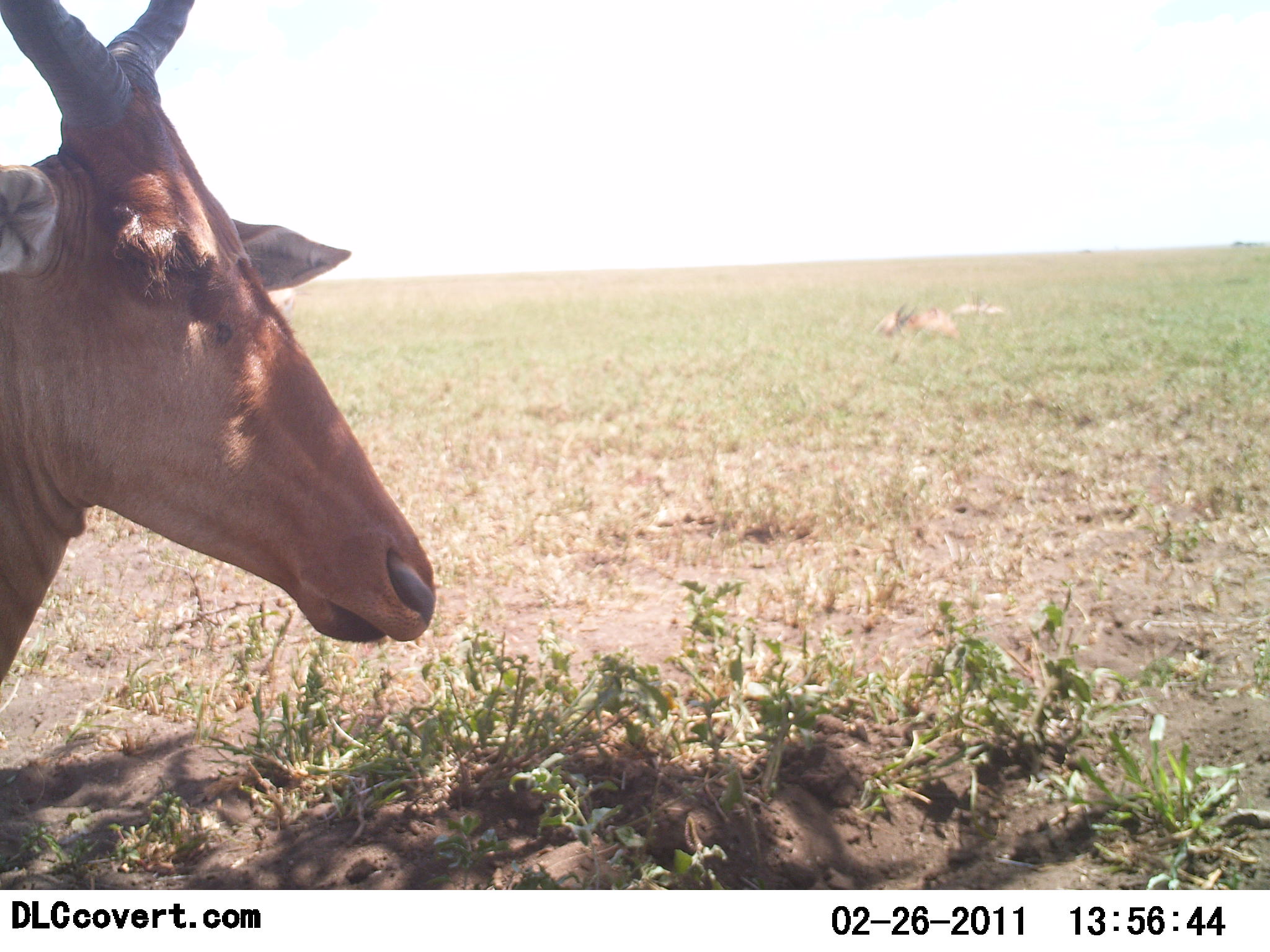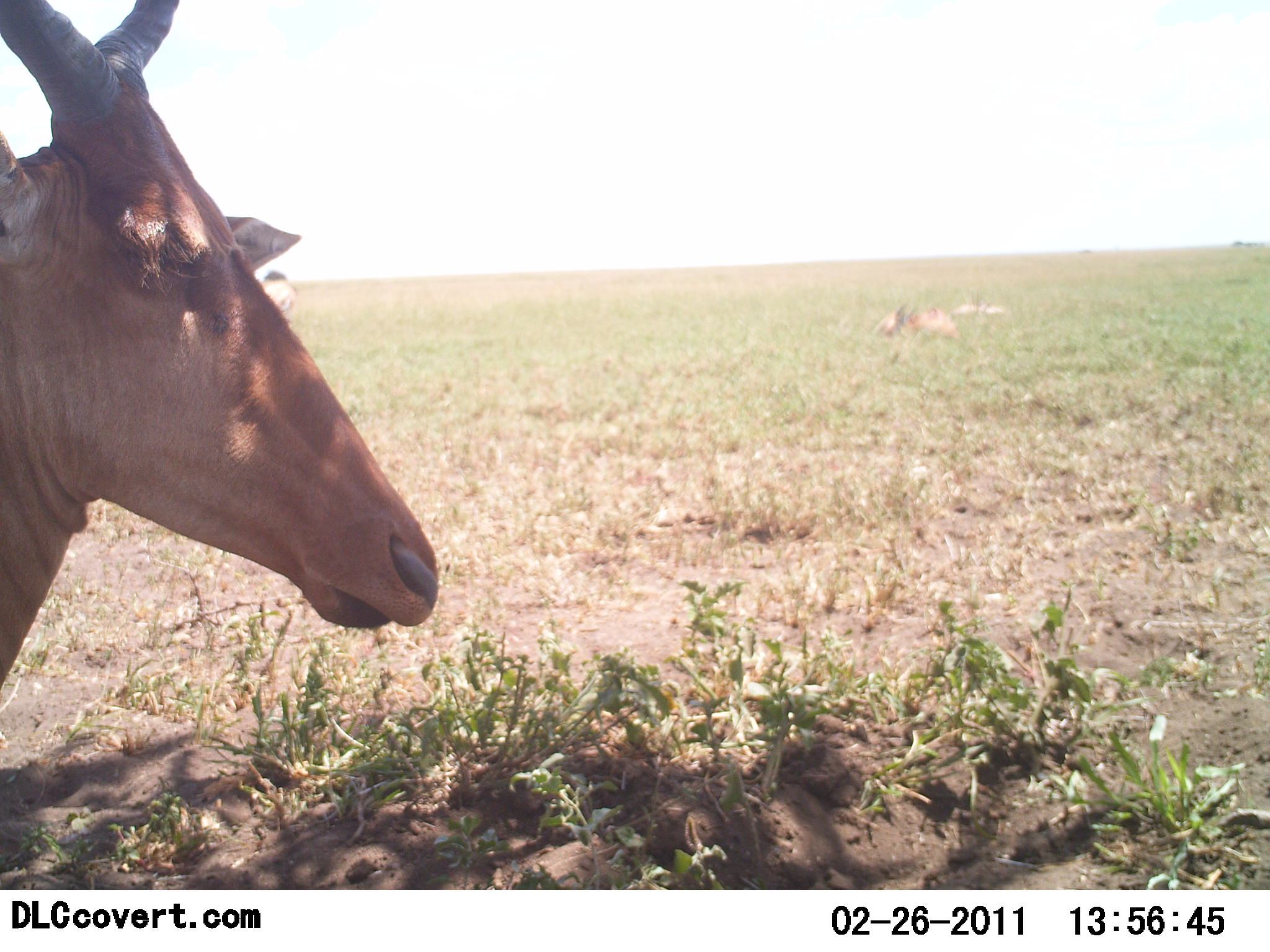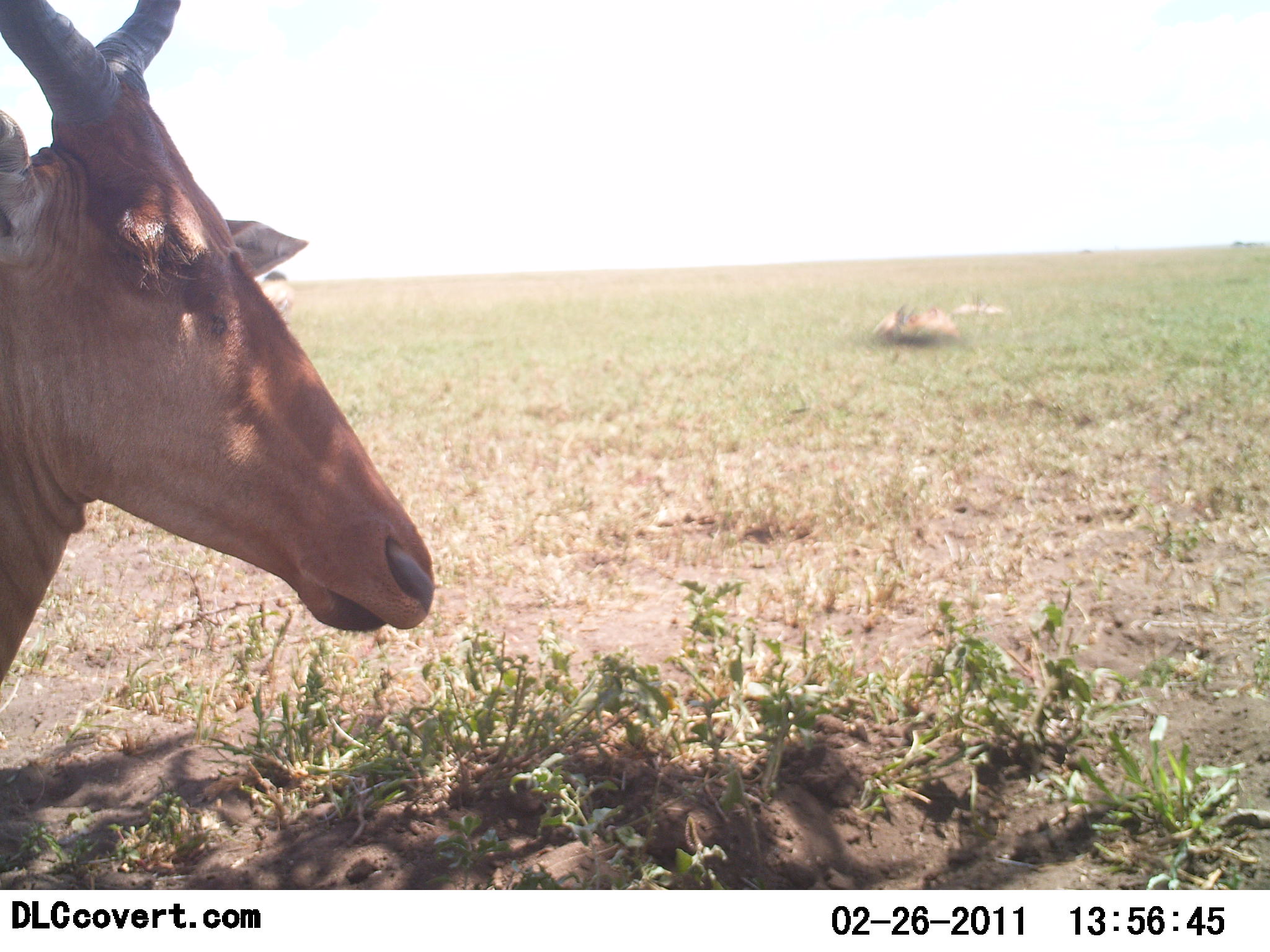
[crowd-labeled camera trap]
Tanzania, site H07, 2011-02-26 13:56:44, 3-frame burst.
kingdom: Animalia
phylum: Chordata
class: Mammalia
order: Artiodactyla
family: Bovidae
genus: Alcelaphus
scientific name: Alcelaphus buselaphus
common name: hartebeest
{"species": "hartebeest (Alcelaphus buselaphus)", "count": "1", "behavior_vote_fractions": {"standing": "75%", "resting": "67%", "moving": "0%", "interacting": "0%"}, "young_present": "0%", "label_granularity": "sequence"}